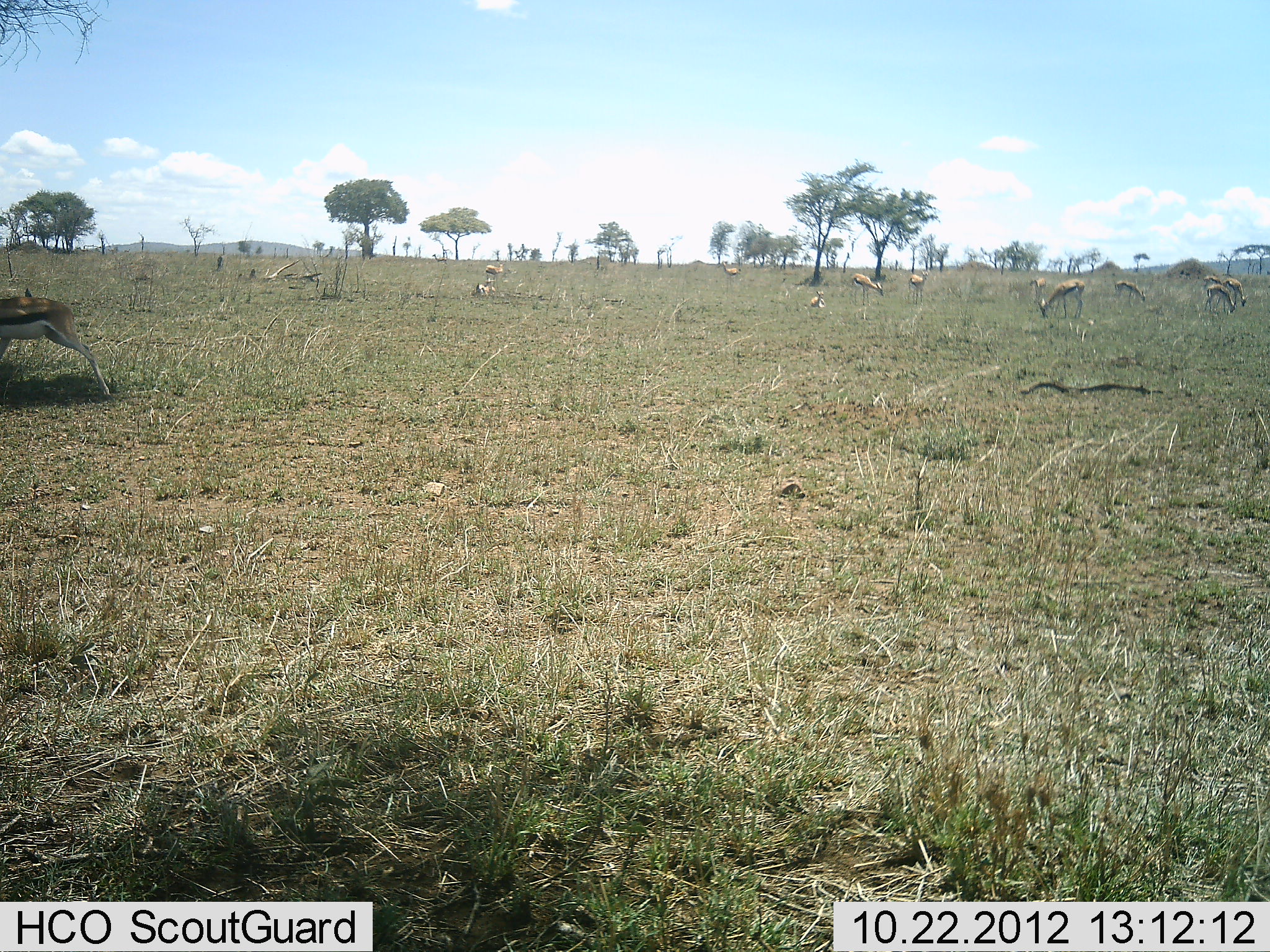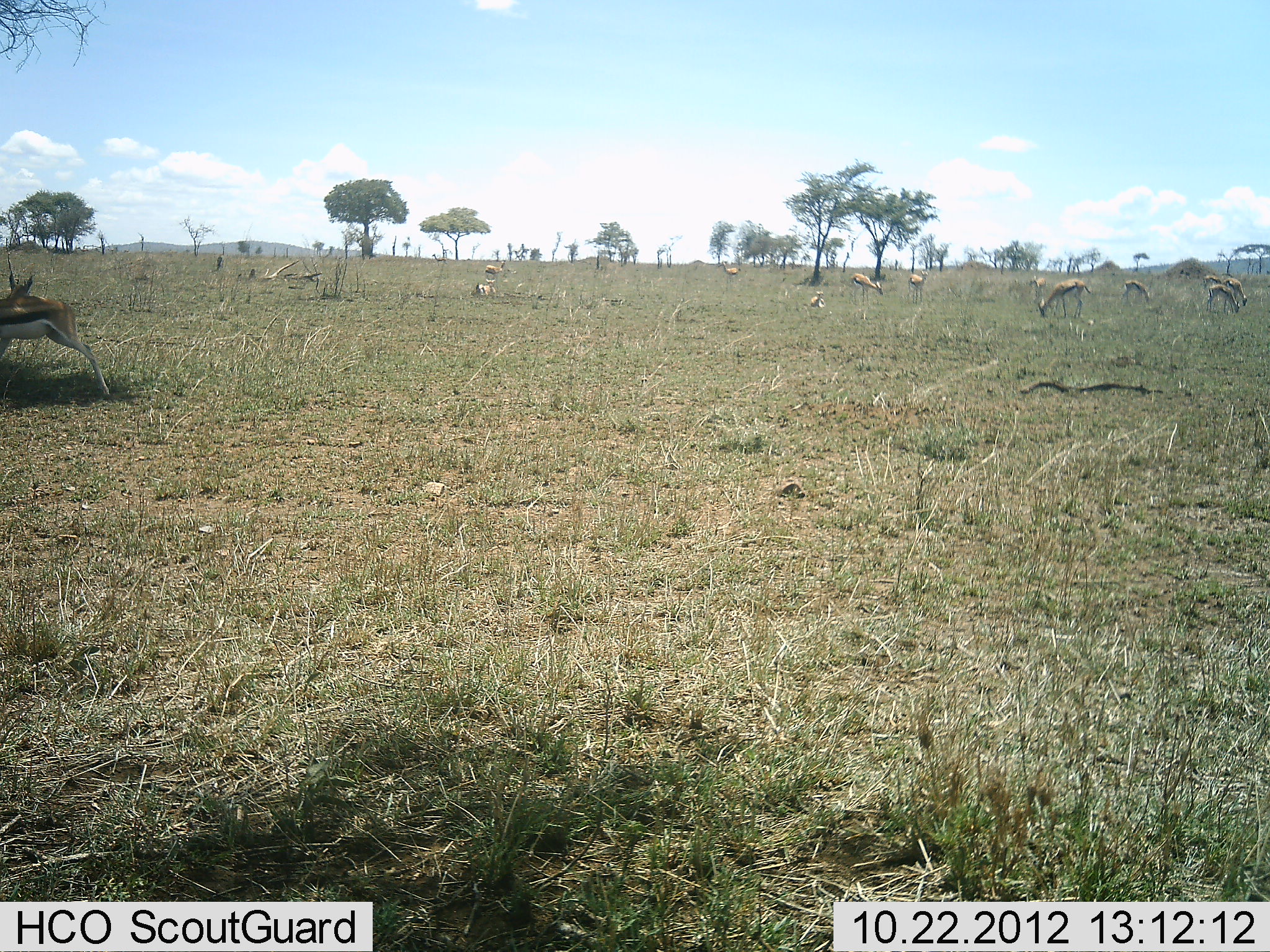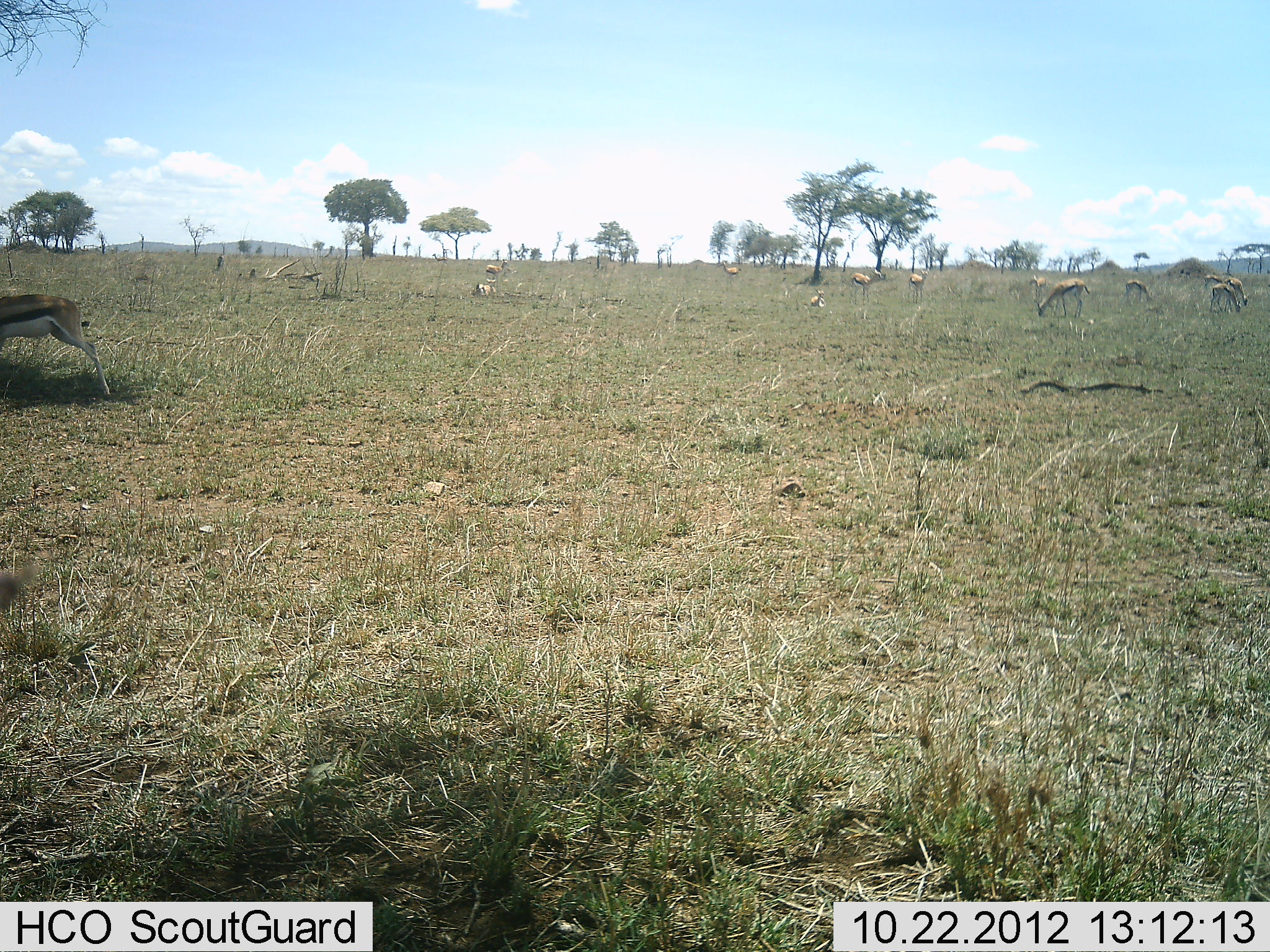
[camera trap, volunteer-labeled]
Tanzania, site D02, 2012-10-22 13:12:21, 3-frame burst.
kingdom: Animalia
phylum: Chordata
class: Mammalia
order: Artiodactyla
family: Bovidae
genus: Eudorcas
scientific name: Eudorcas thomsonii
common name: thomson's gazelle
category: gazellethomsons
Gazellethomsons (thomson's gazelle) (Eudorcas thomsonii), count 11-50. Behavior (volunteer vote fractions): standing 40%, resting 10%, moving 0%, interacting 0%. Young present (vote fraction): 0%. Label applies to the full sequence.